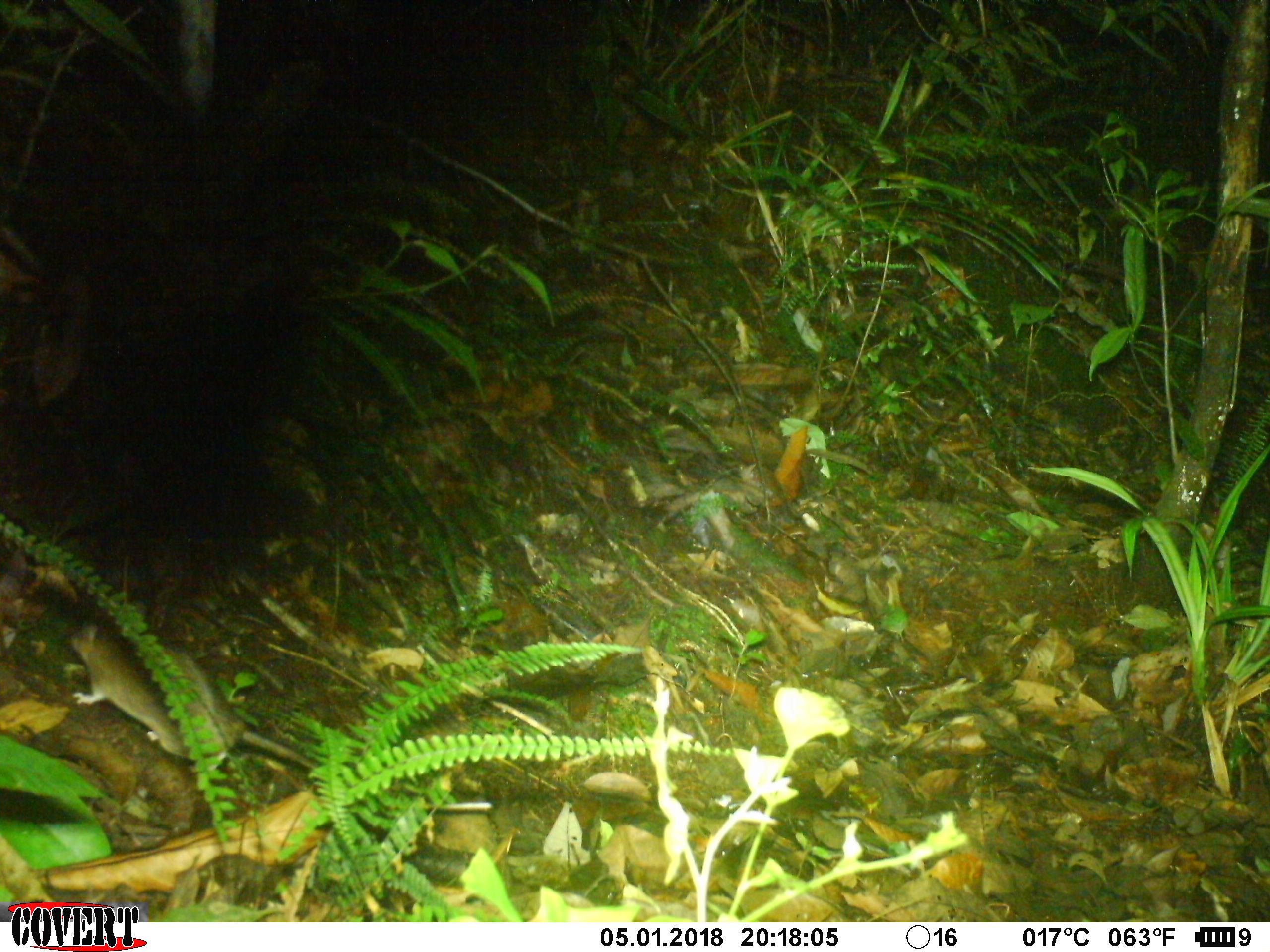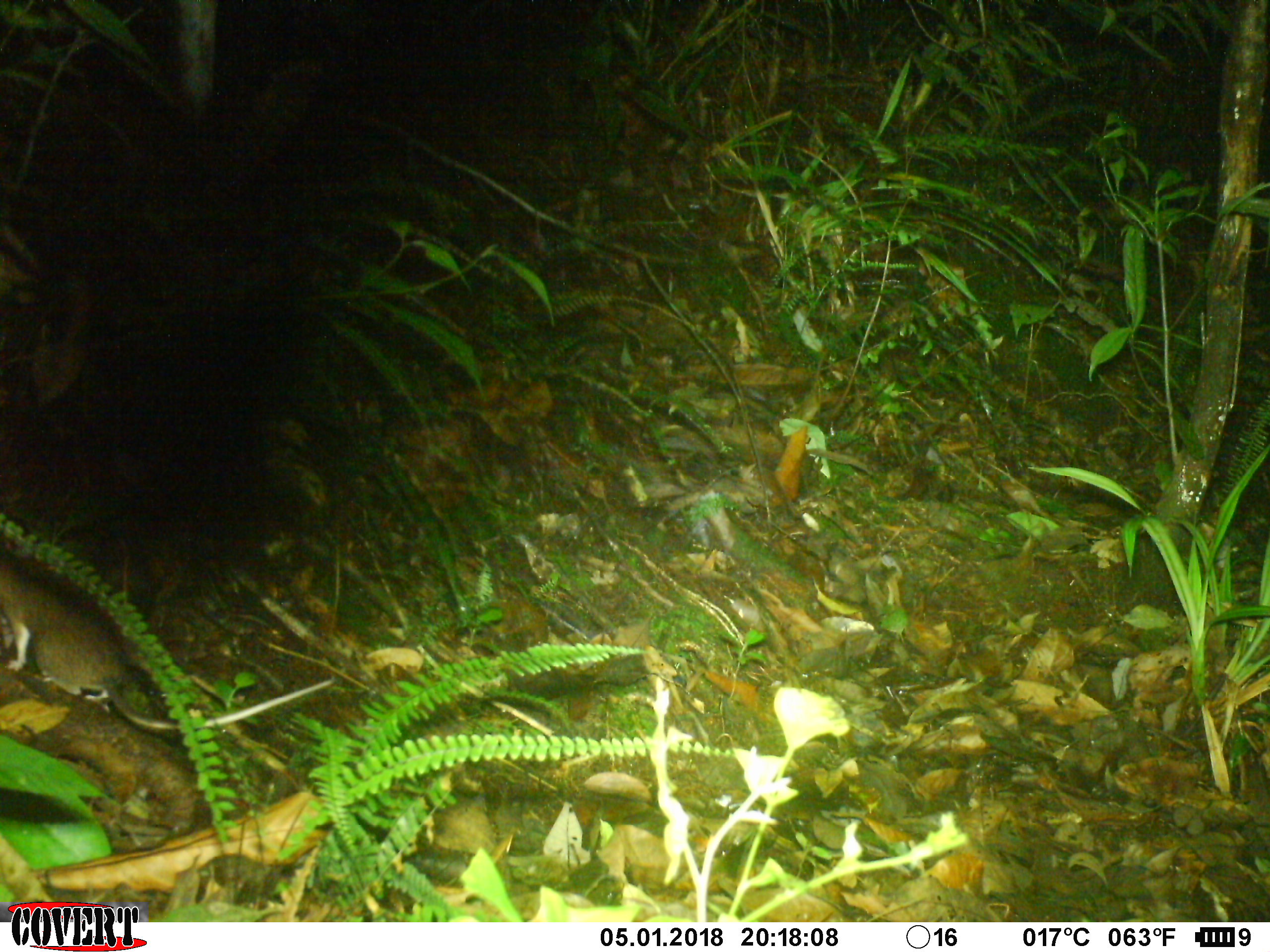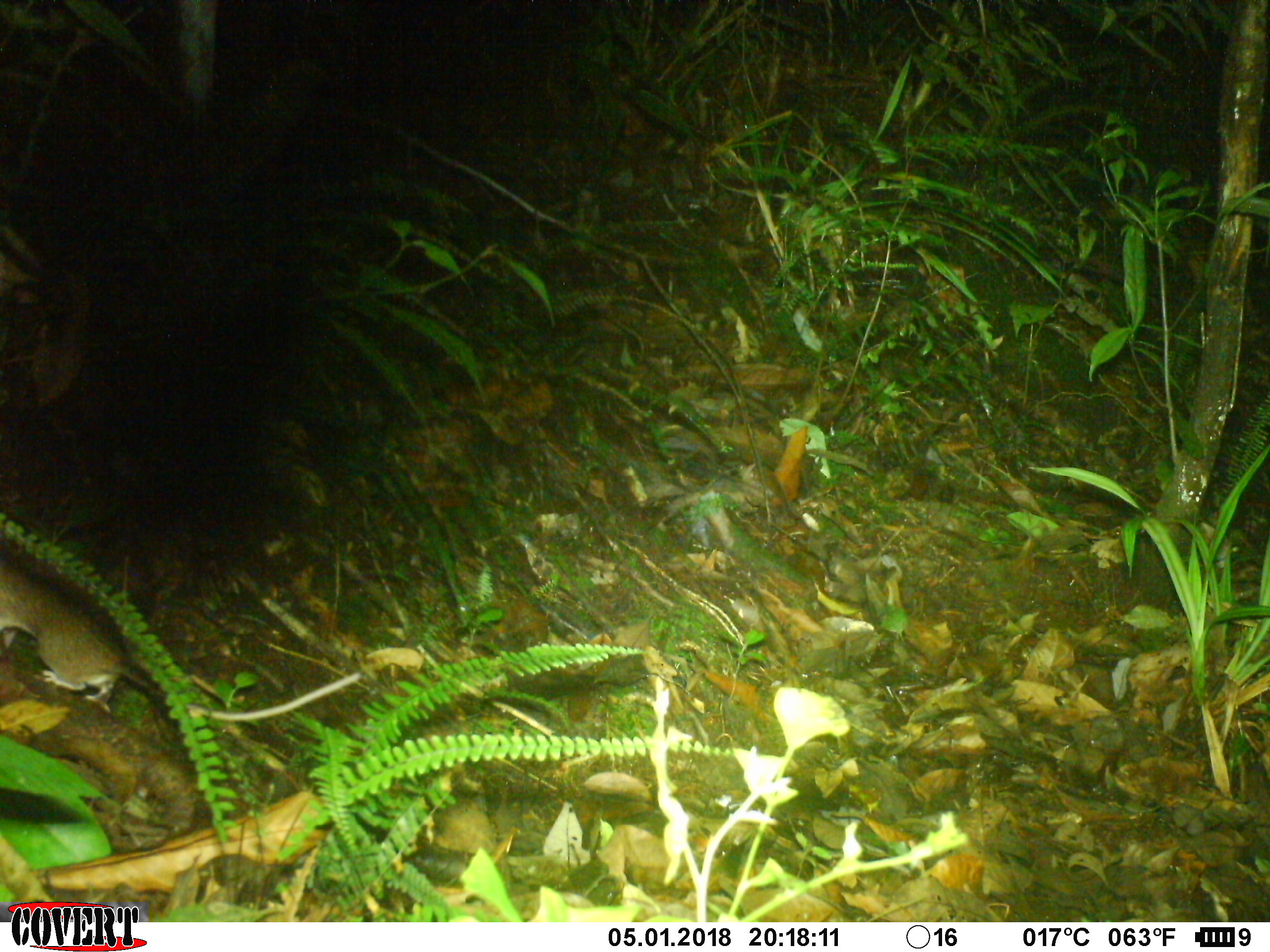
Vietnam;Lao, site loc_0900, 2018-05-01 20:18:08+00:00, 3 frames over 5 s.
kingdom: Animalia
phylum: Chordata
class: Mammalia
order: Rodentia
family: Muridae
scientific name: Muridae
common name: old-world mice and rats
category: unidentified murid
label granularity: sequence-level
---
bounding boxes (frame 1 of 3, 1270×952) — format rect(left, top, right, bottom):
unidentified murid: rect(64, 621, 317, 774)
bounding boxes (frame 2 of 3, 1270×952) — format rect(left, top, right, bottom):
unidentified murid: rect(0, 543, 336, 730)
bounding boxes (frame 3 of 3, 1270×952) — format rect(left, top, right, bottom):
unidentified murid: rect(0, 535, 360, 721)